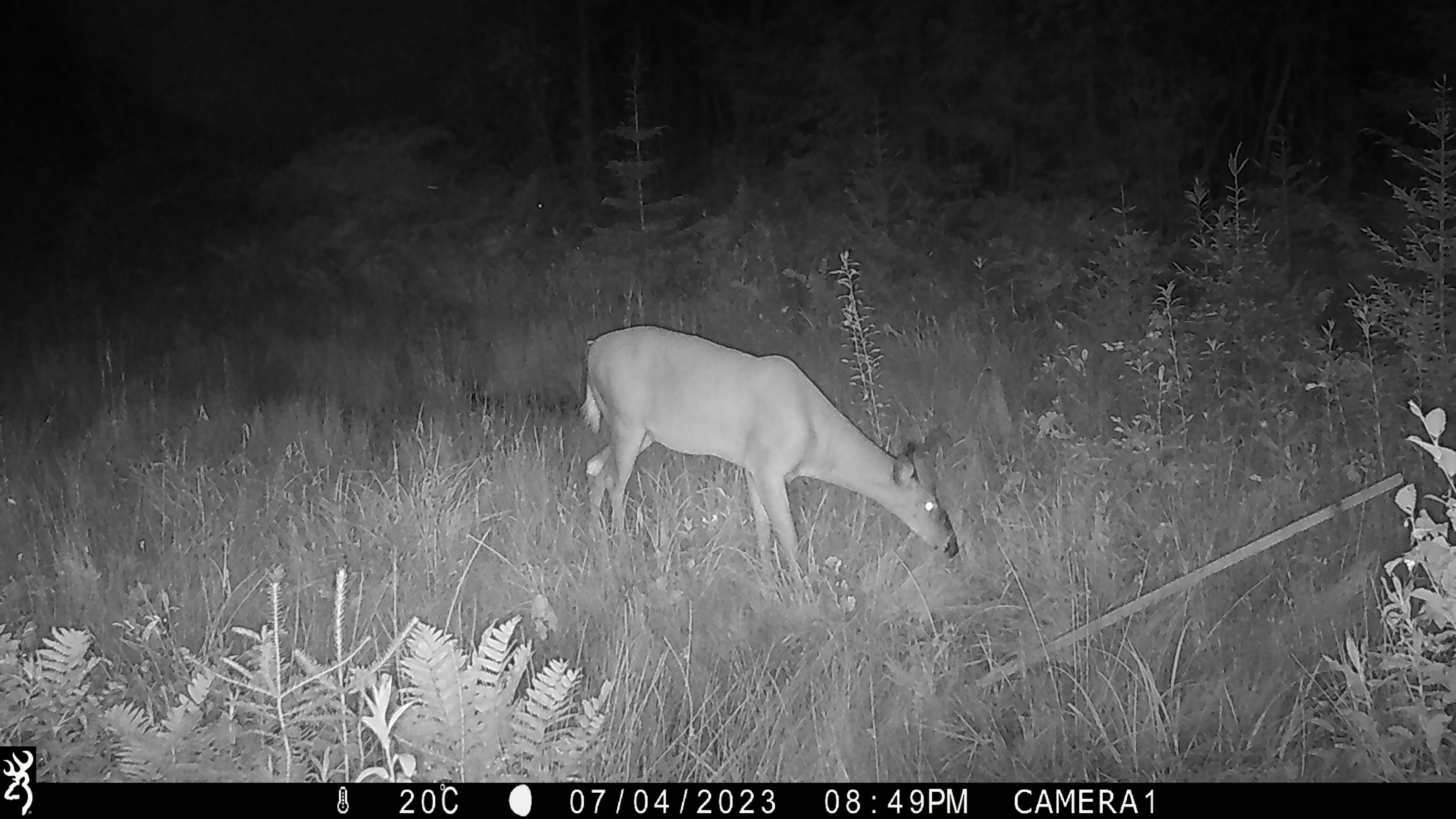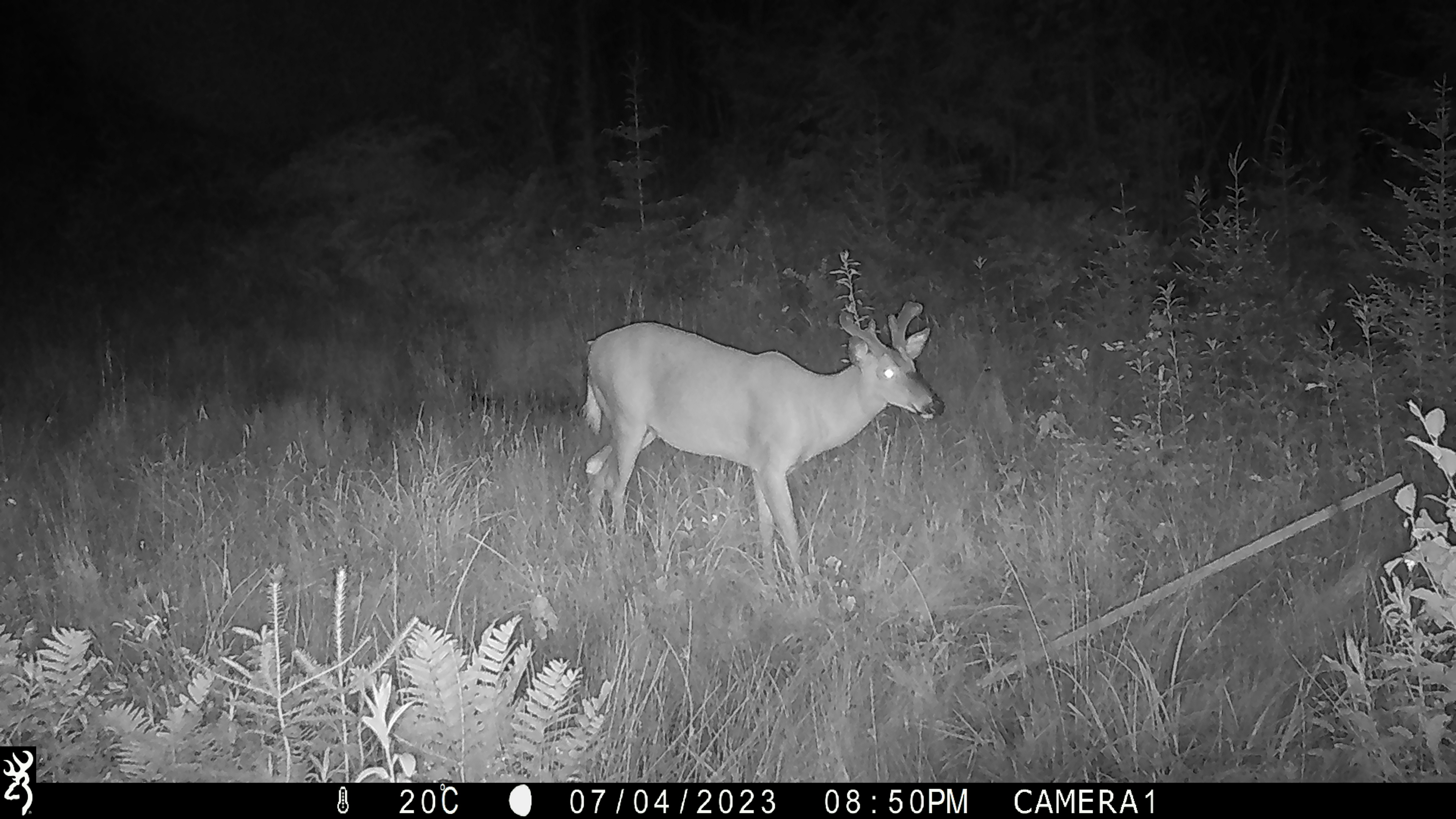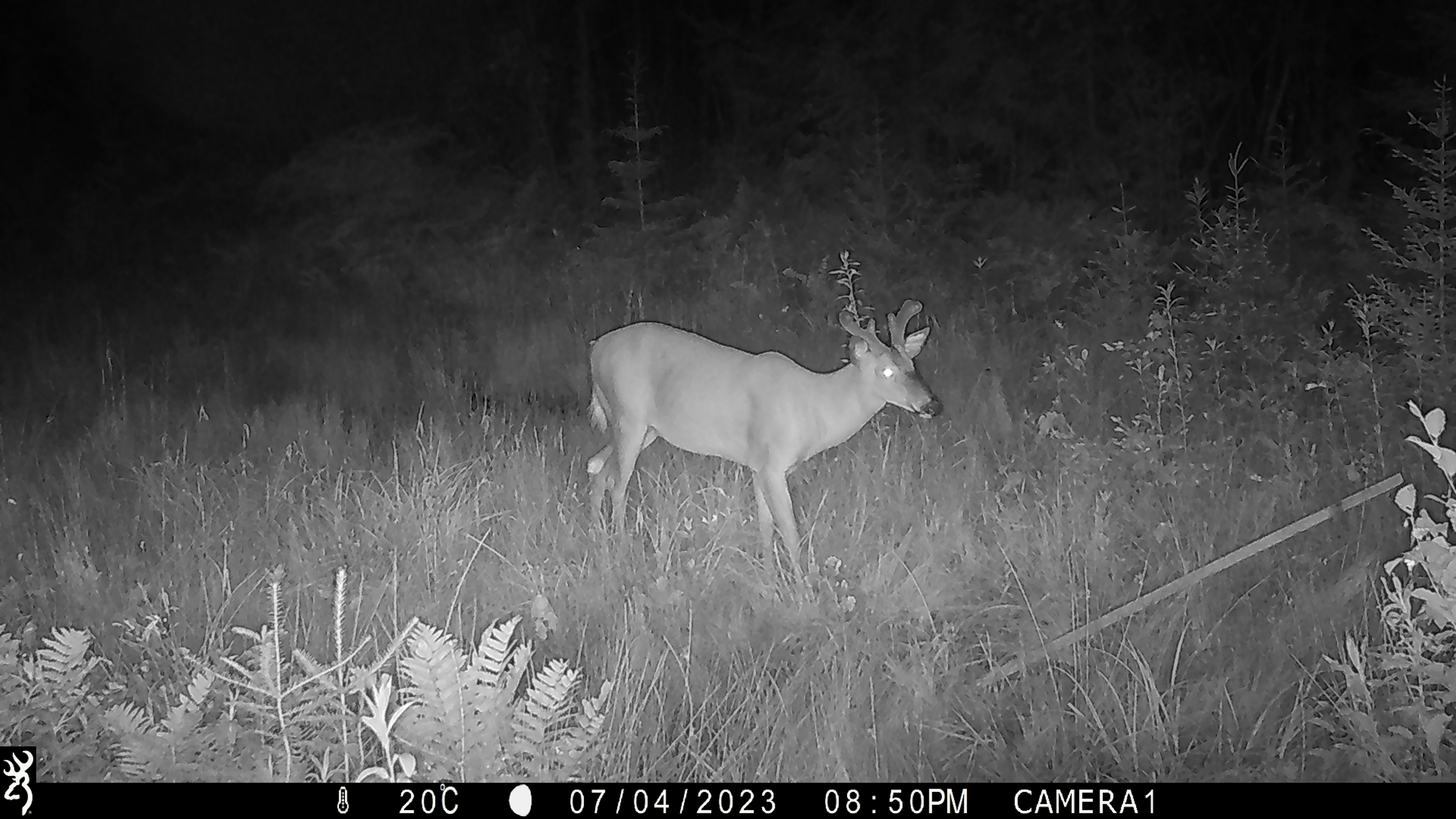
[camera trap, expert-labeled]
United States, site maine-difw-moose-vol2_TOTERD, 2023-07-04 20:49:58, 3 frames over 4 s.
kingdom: Animalia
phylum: Chordata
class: Mammalia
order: Artiodactyla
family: Cervidae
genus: Odocoileus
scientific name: Odocoileus virginianus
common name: white-tailed deer